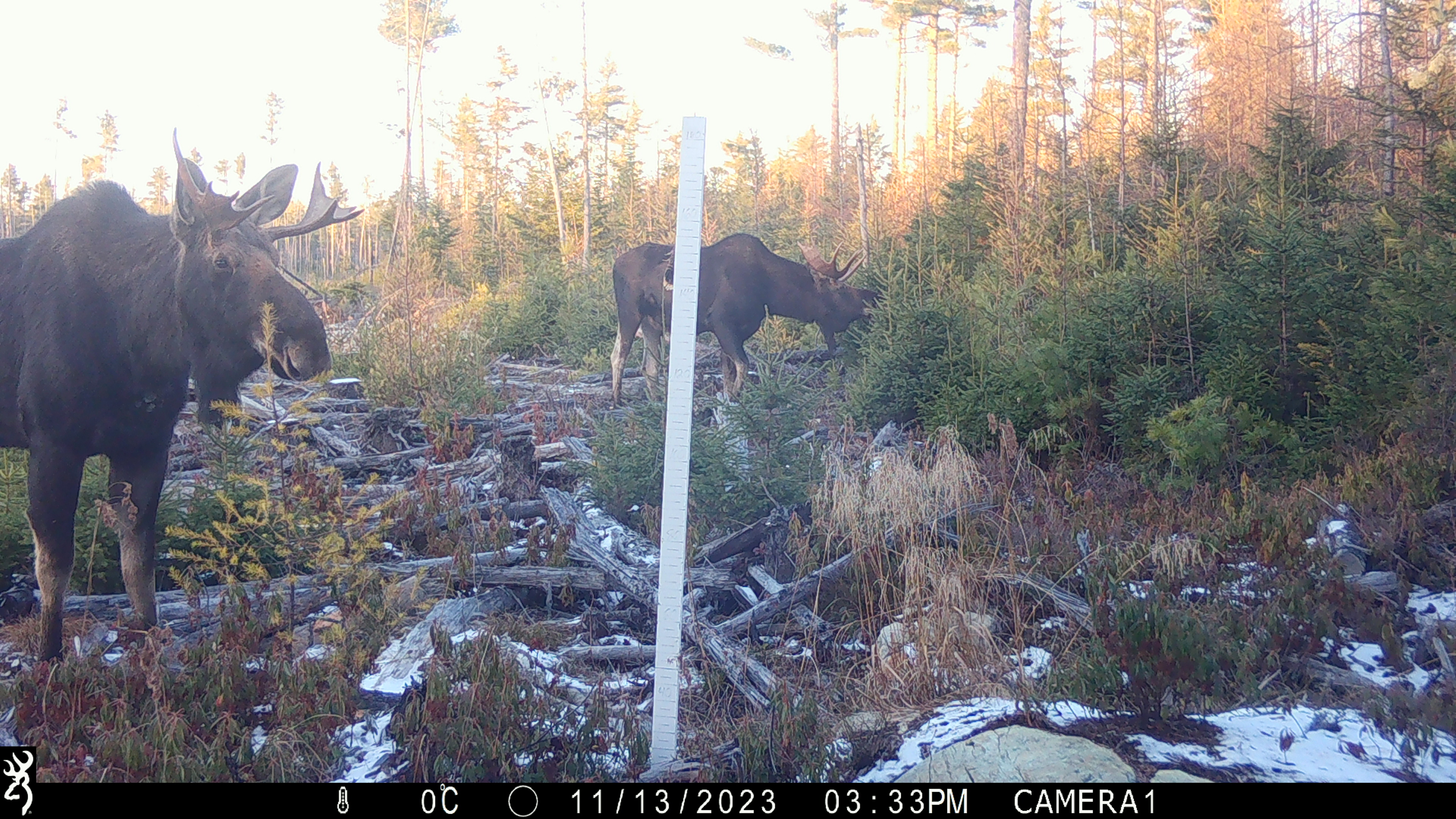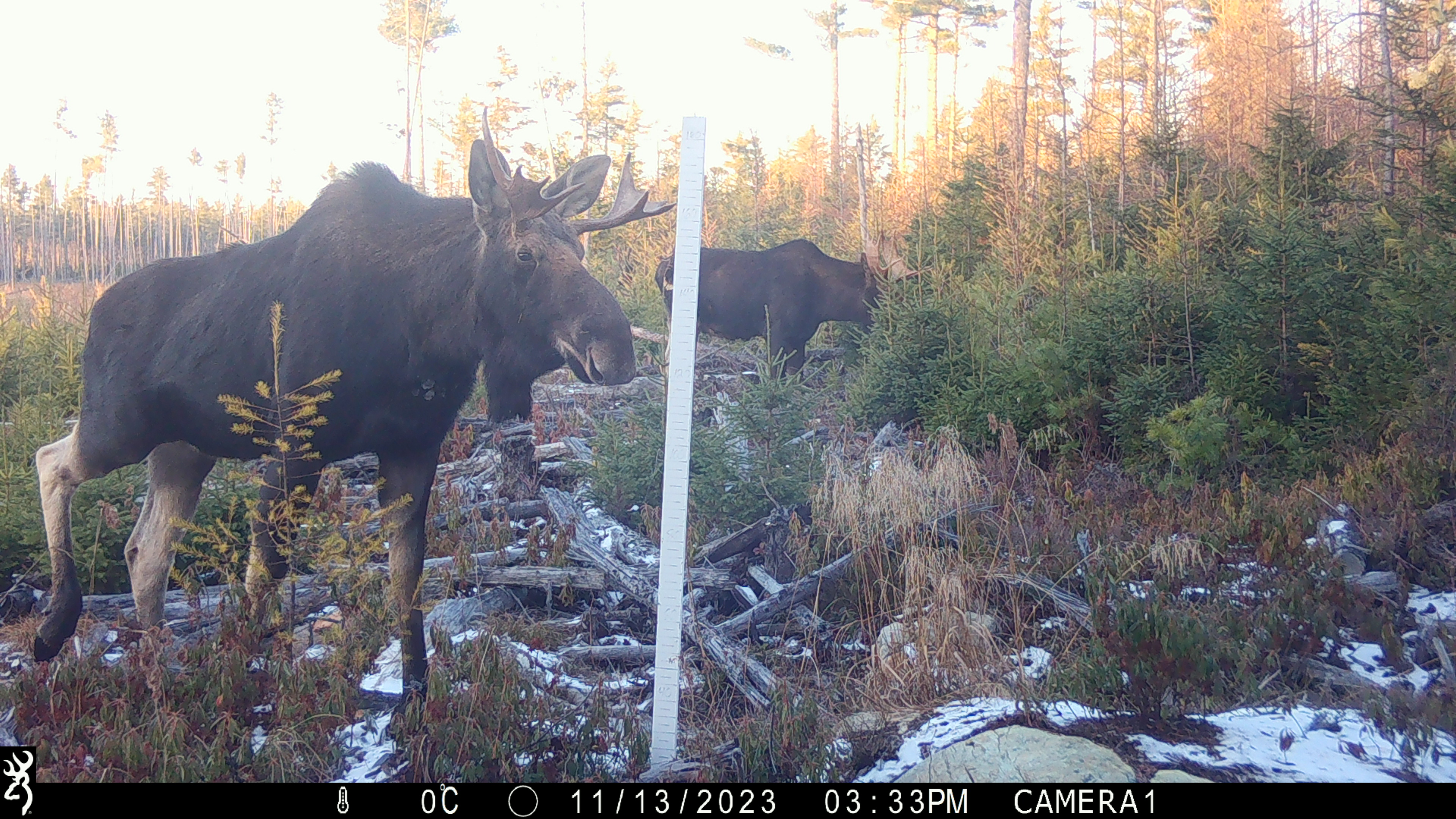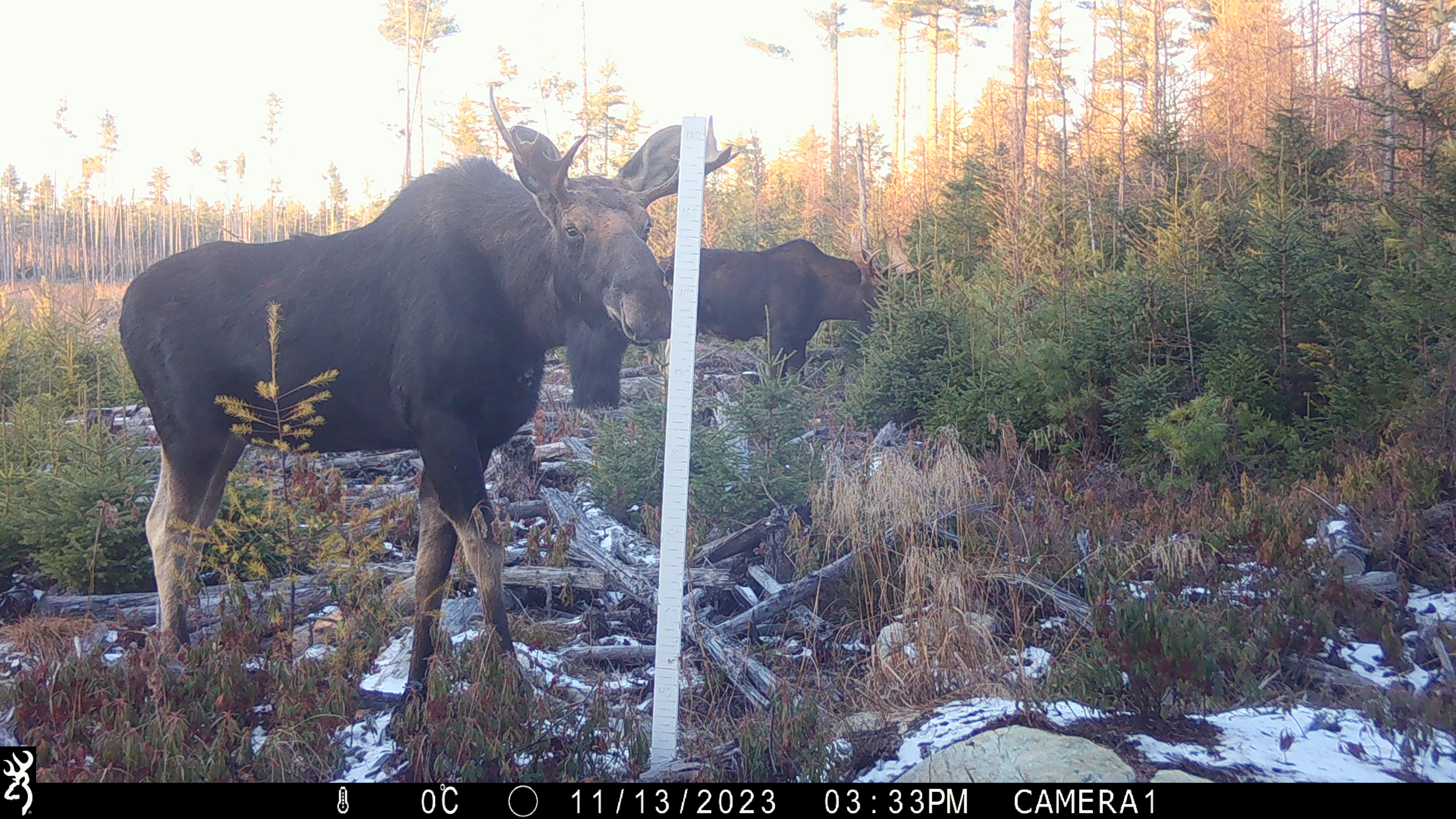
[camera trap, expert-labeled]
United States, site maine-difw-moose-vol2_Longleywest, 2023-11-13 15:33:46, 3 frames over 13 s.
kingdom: Animalia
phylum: Chordata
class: Mammalia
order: Artiodactyla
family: Cervidae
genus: Alces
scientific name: Alces alces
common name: moose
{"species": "moose (Alces alces)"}